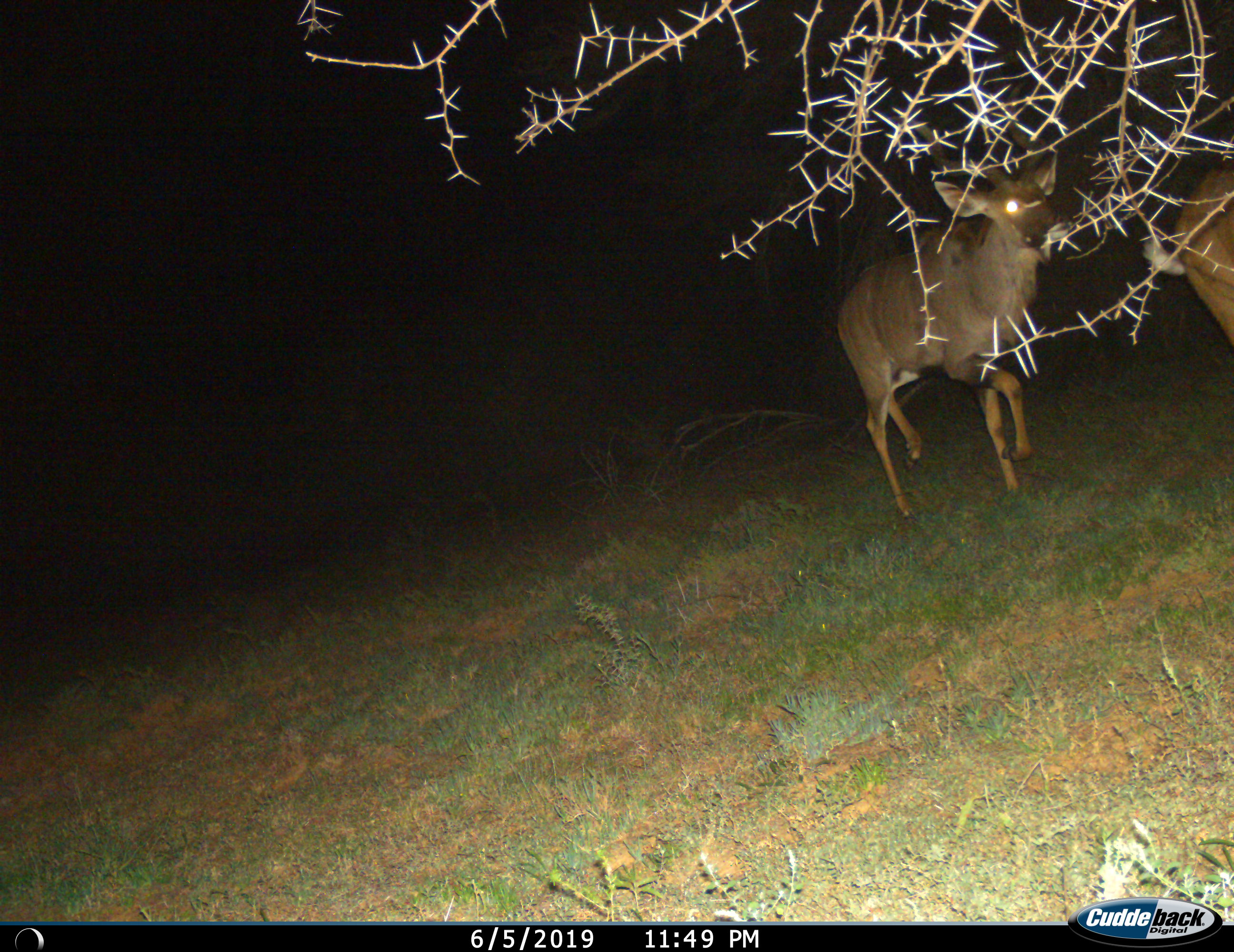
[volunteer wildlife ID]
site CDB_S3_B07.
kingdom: Animalia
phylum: Chordata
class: Mammalia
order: Artiodactyla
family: Bovidae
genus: Tragelaphus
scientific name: Tragelaphus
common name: kudu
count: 2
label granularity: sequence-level